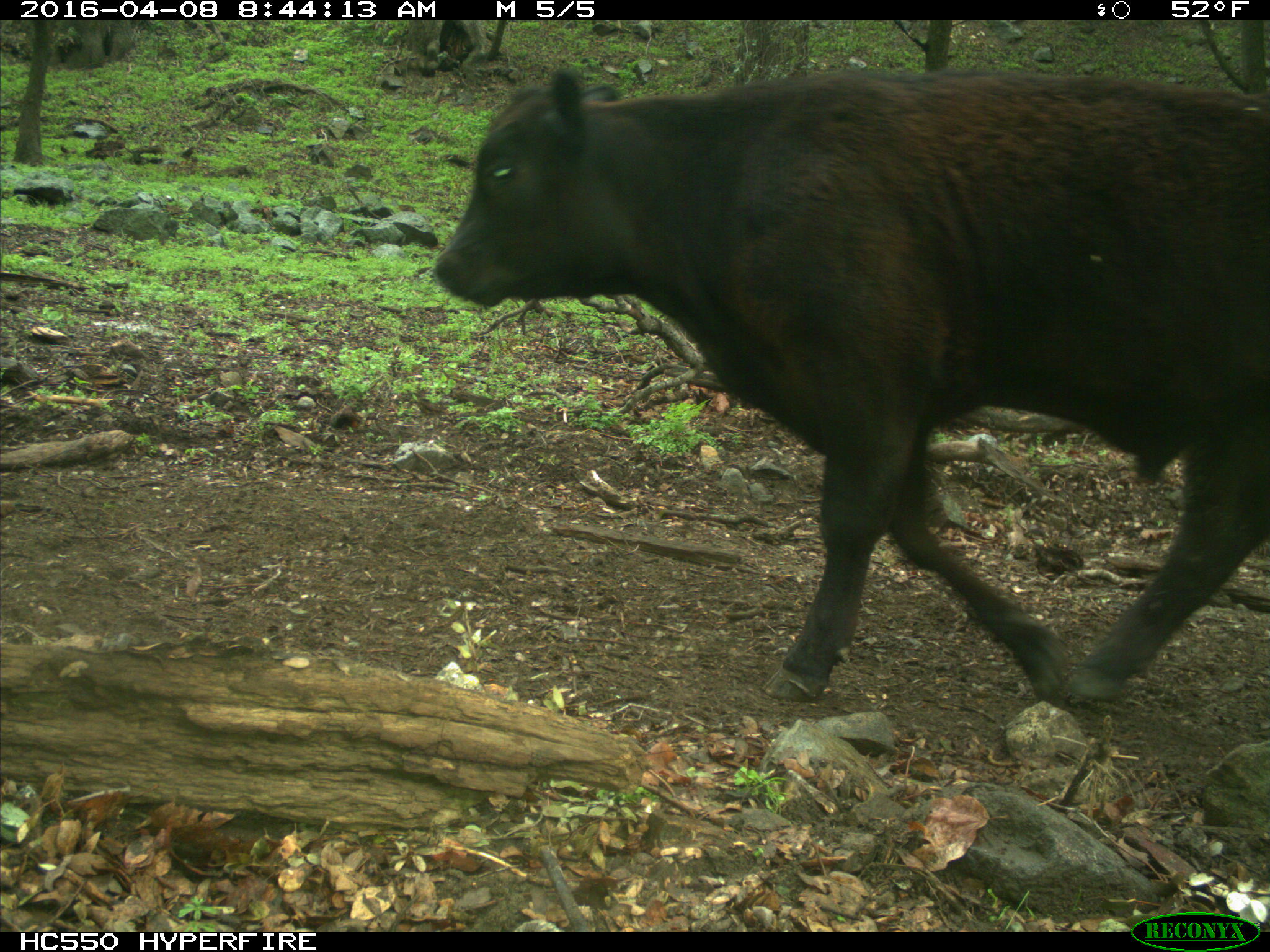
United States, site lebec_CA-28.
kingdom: Animalia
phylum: Chordata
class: Mammalia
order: Artiodactyla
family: Bovidae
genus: Bos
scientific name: Bos taurus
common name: domestic cow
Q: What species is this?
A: Bos taurus (domestic cow).